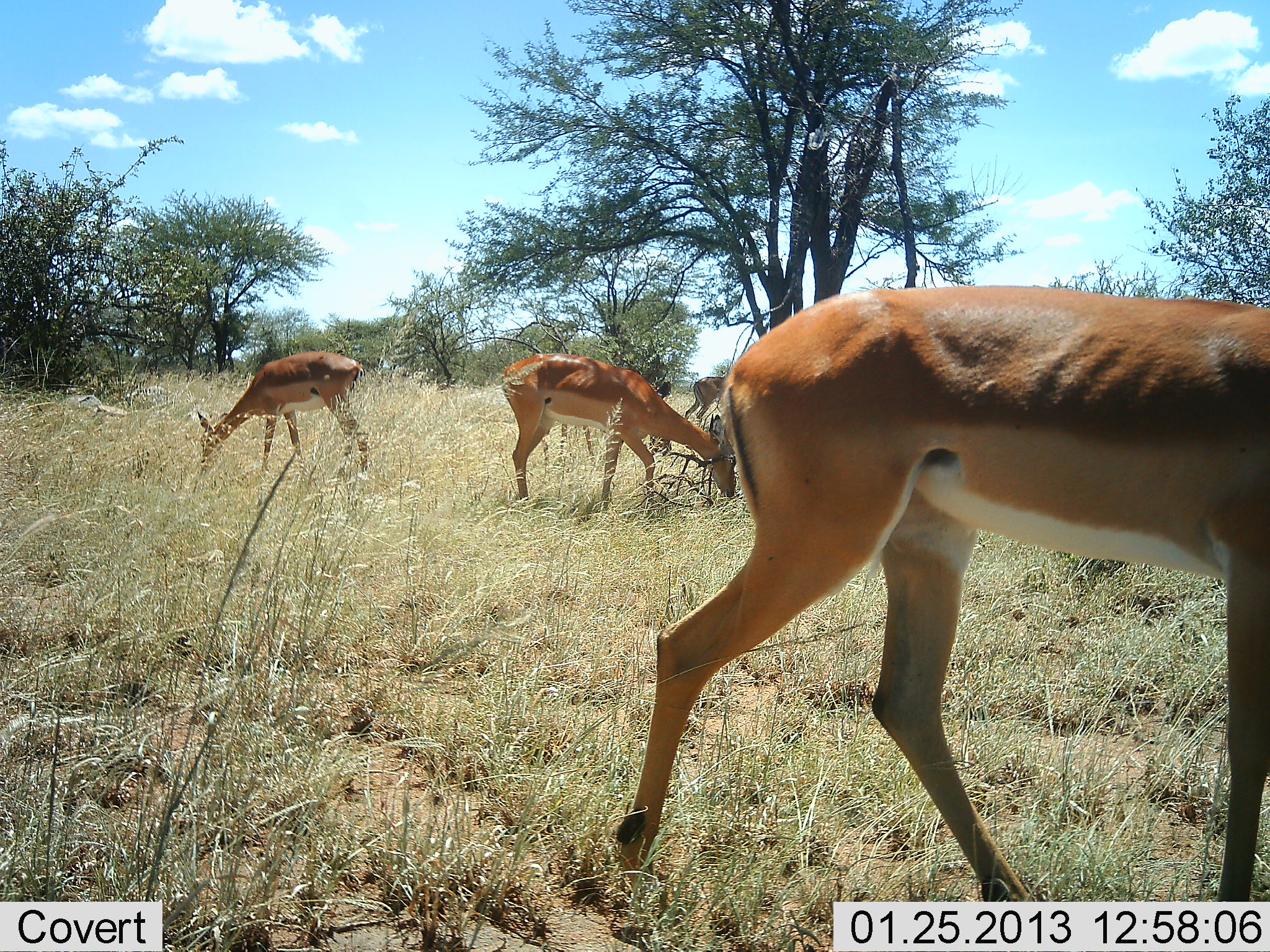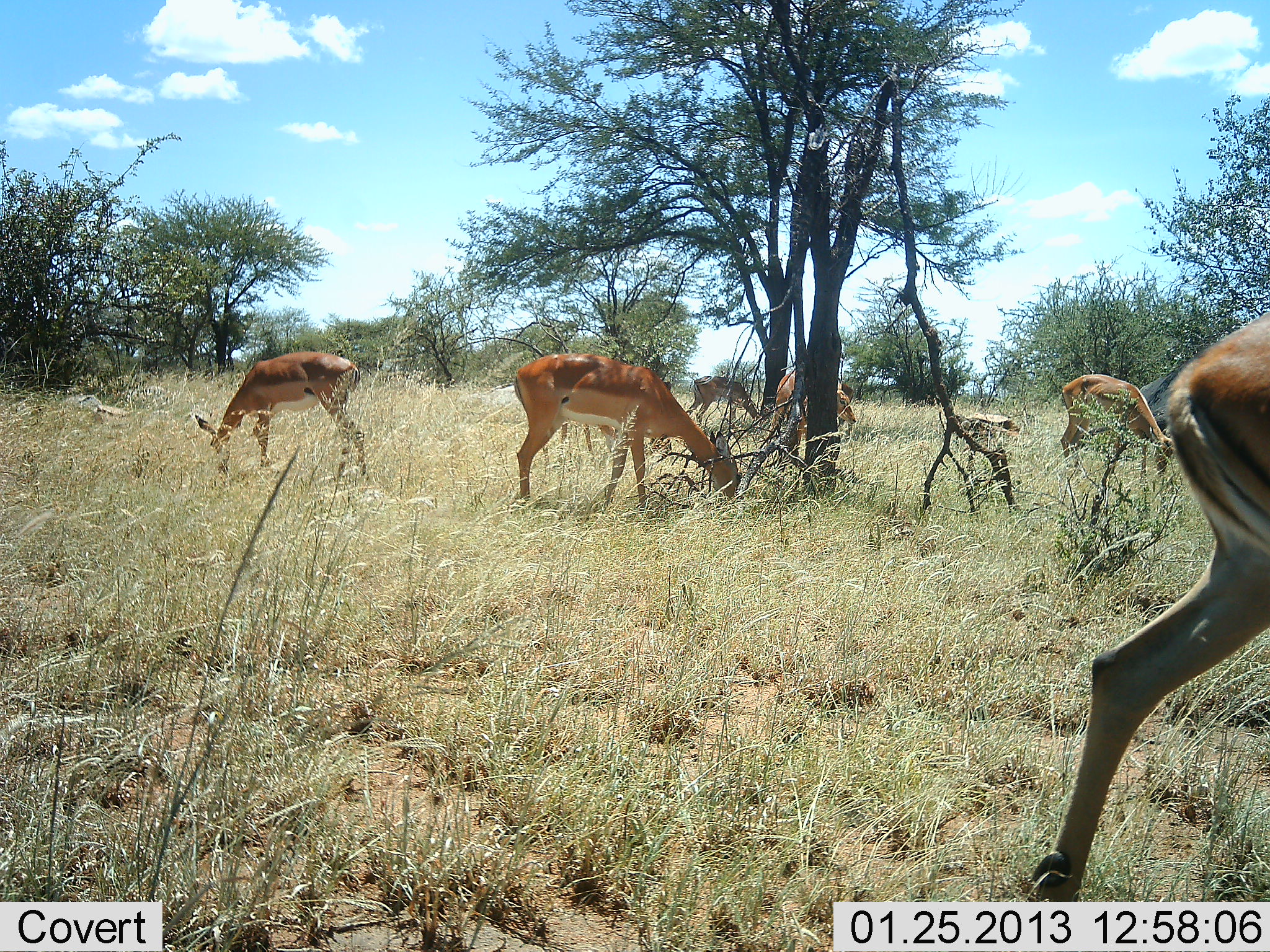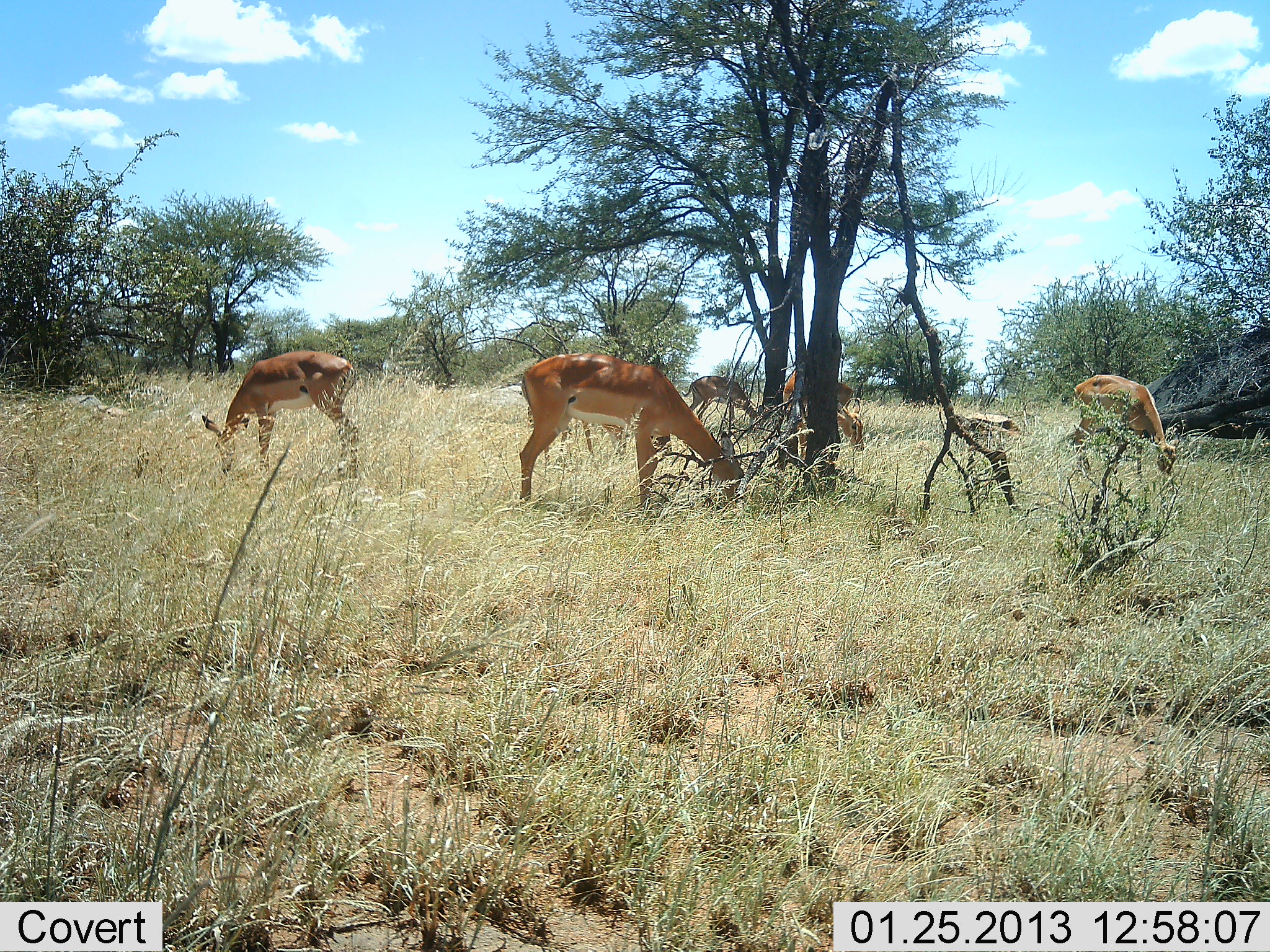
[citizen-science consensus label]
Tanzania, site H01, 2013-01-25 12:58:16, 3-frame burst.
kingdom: Animalia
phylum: Chordata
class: Mammalia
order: Artiodactyla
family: Bovidae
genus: Aepyceros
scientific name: Aepyceros melampus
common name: impala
Impala (Aepyceros melampus), count 6. Behavior (volunteer vote fractions): standing 22%, resting 0%, moving 61%, interacting 0%. Young present (vote fraction): 0%. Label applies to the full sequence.